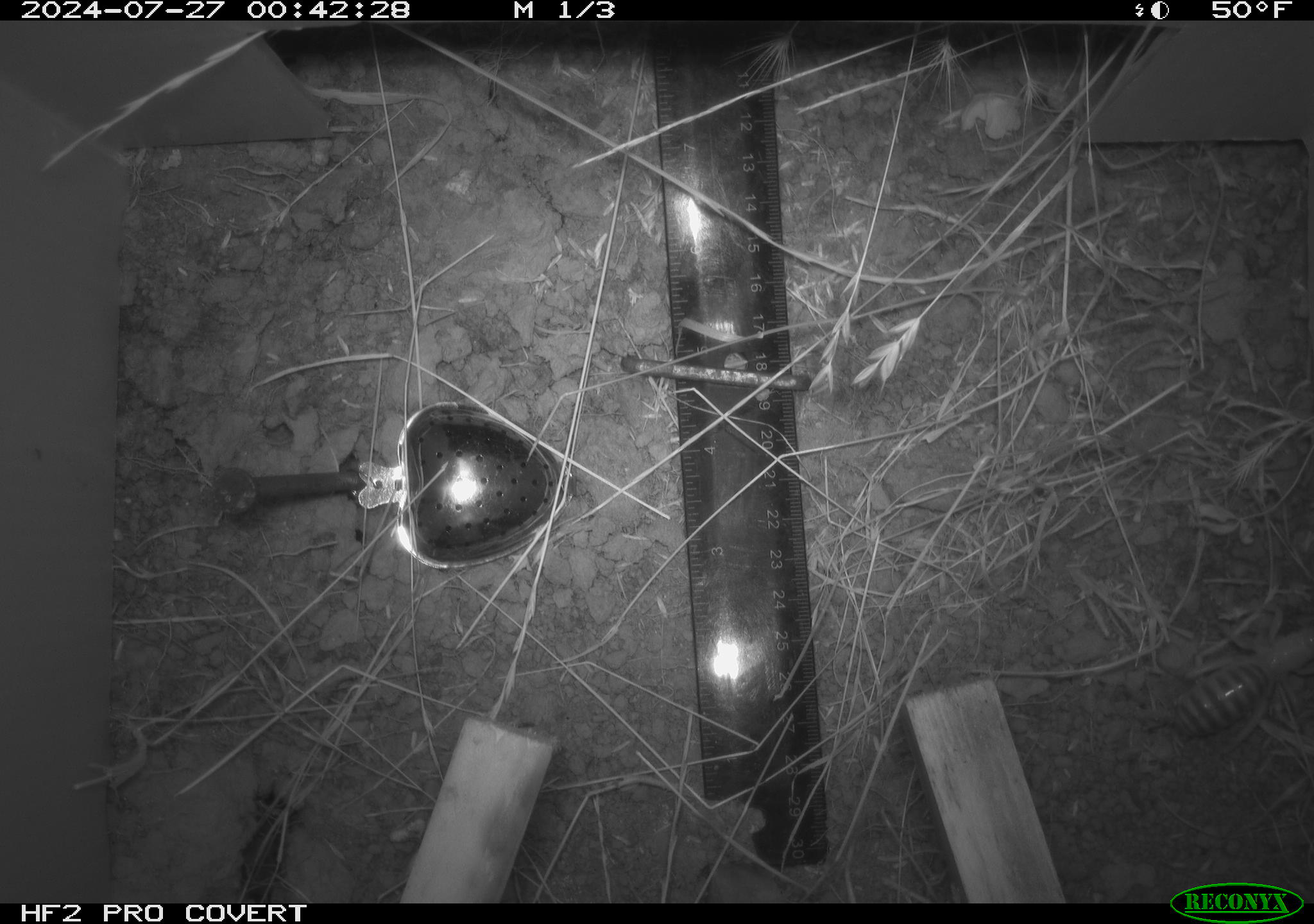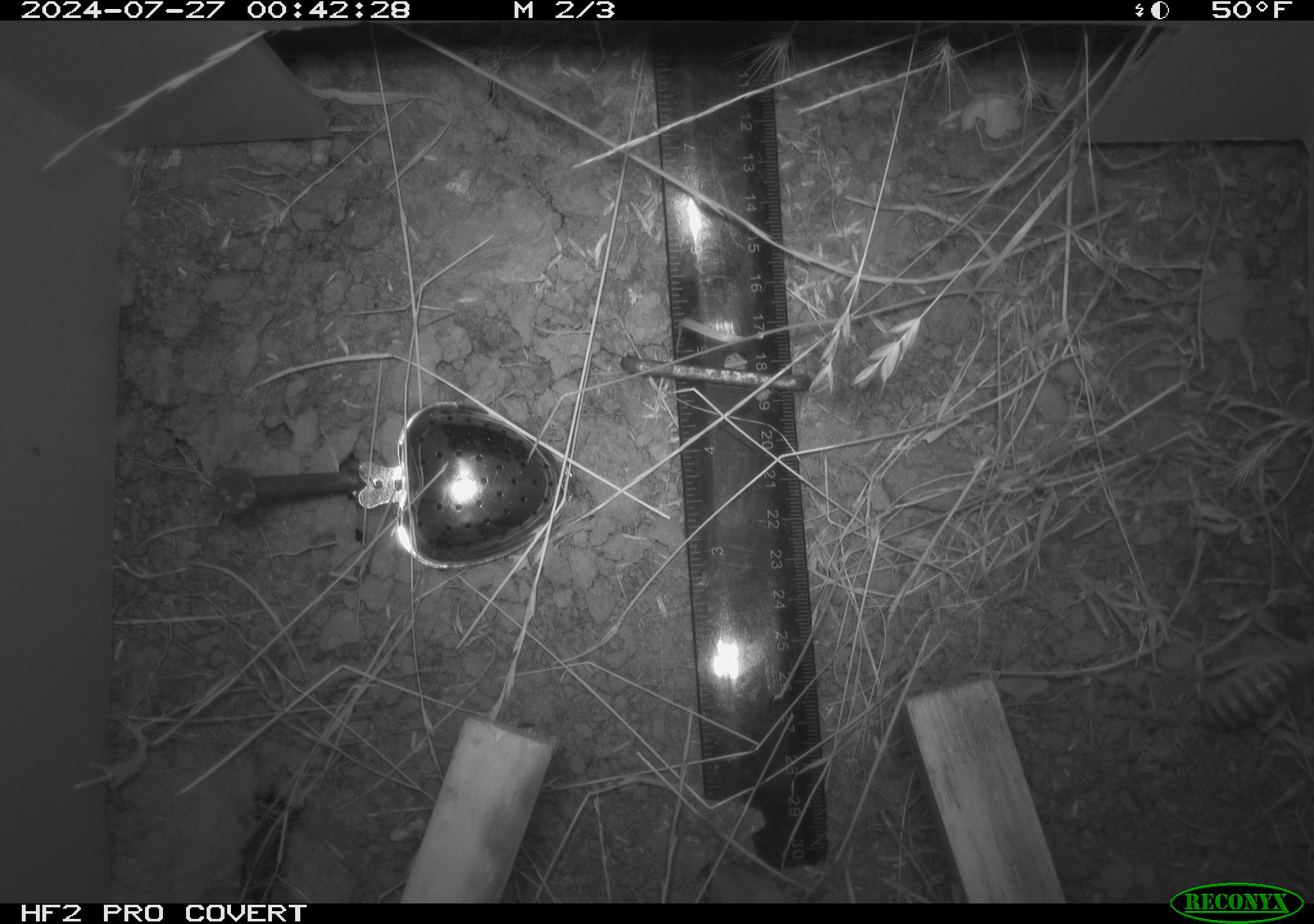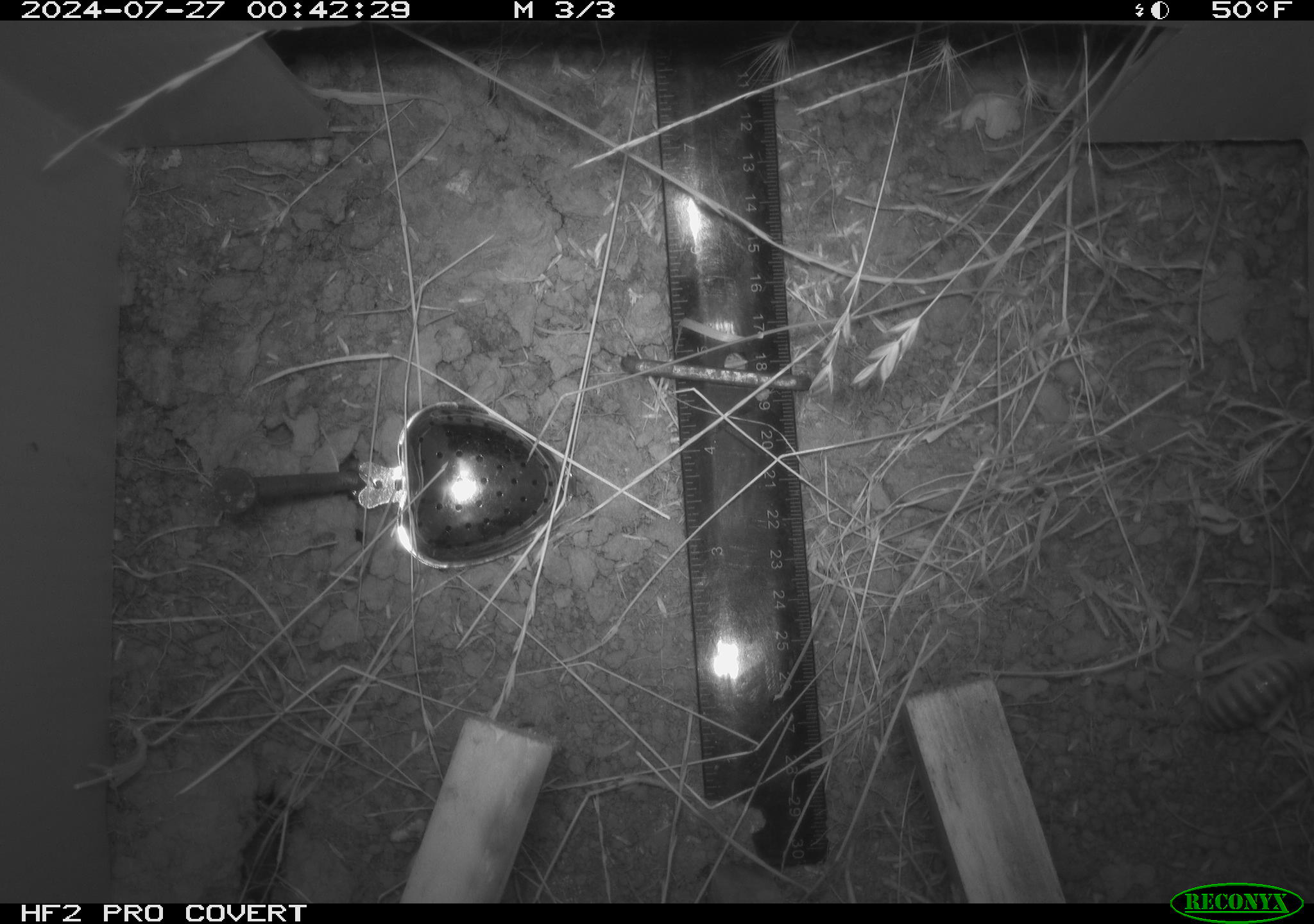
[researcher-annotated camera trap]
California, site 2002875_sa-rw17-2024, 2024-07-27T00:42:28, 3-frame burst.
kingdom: Animalia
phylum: Arthropoda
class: Insecta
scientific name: Insecta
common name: insect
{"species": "insect (Insecta)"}